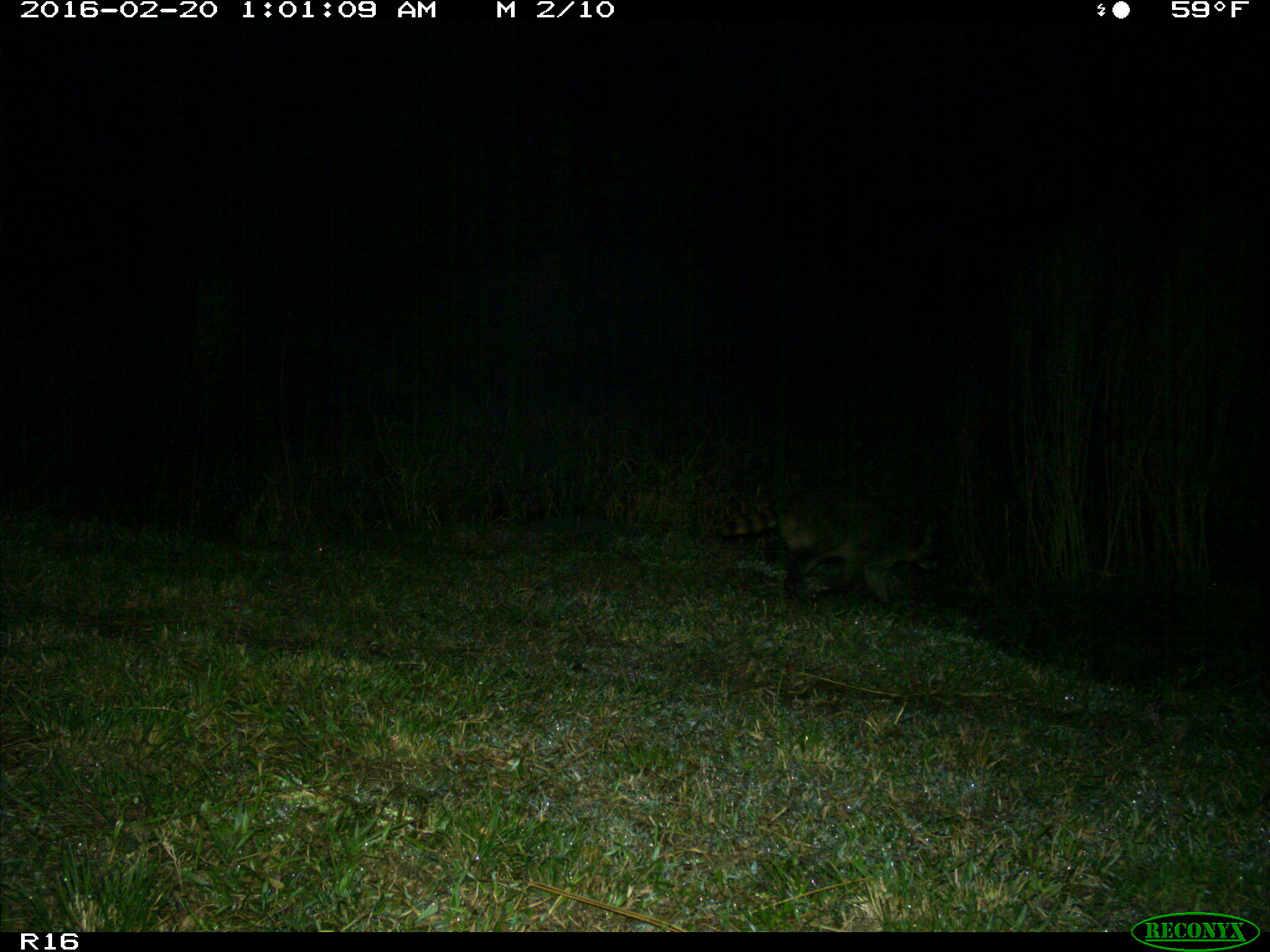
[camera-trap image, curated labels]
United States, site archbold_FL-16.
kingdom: Animalia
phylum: Chordata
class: Mammalia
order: Carnivora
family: Procyonidae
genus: Procyon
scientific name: Procyon lotor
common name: common raccoon